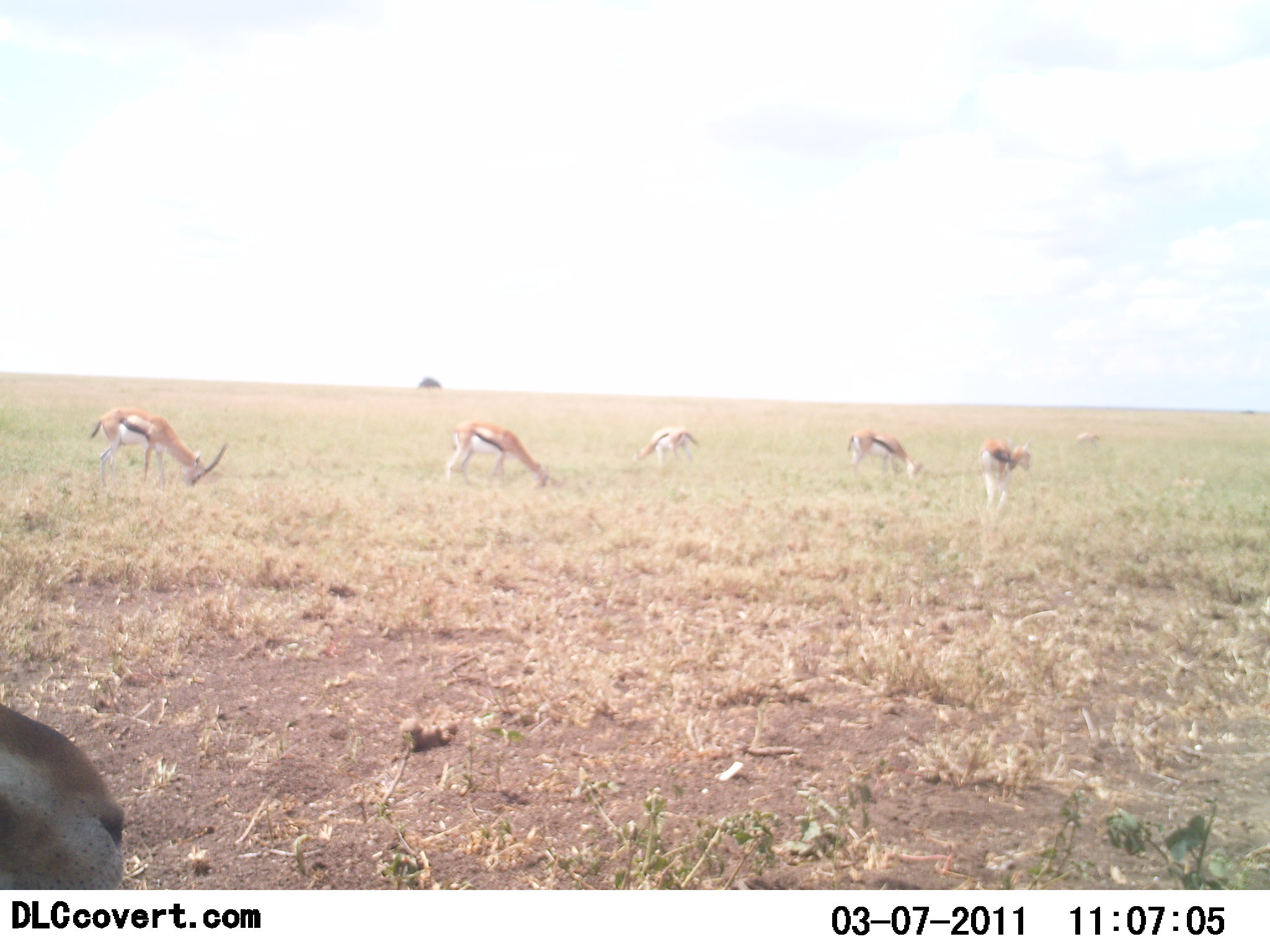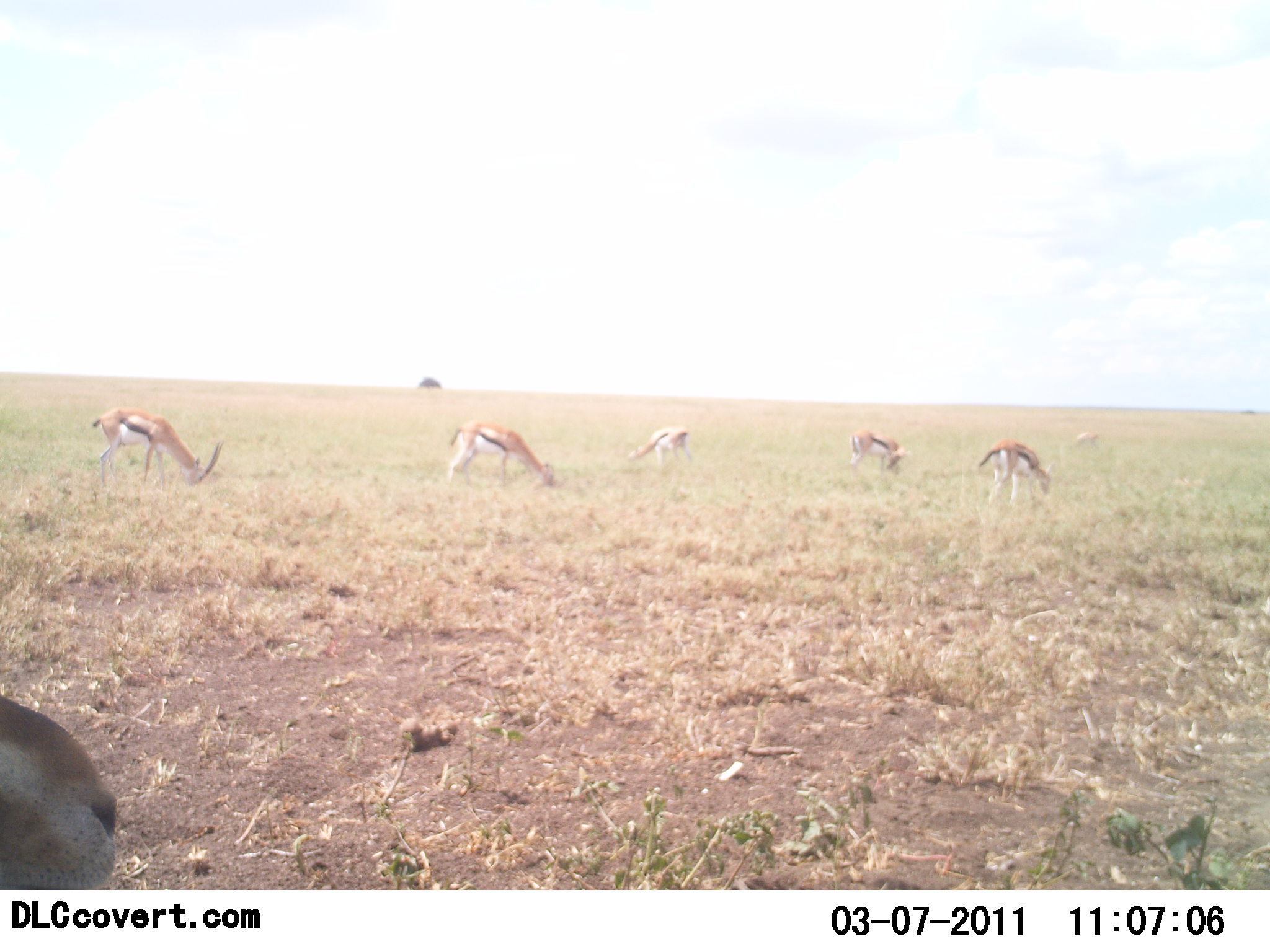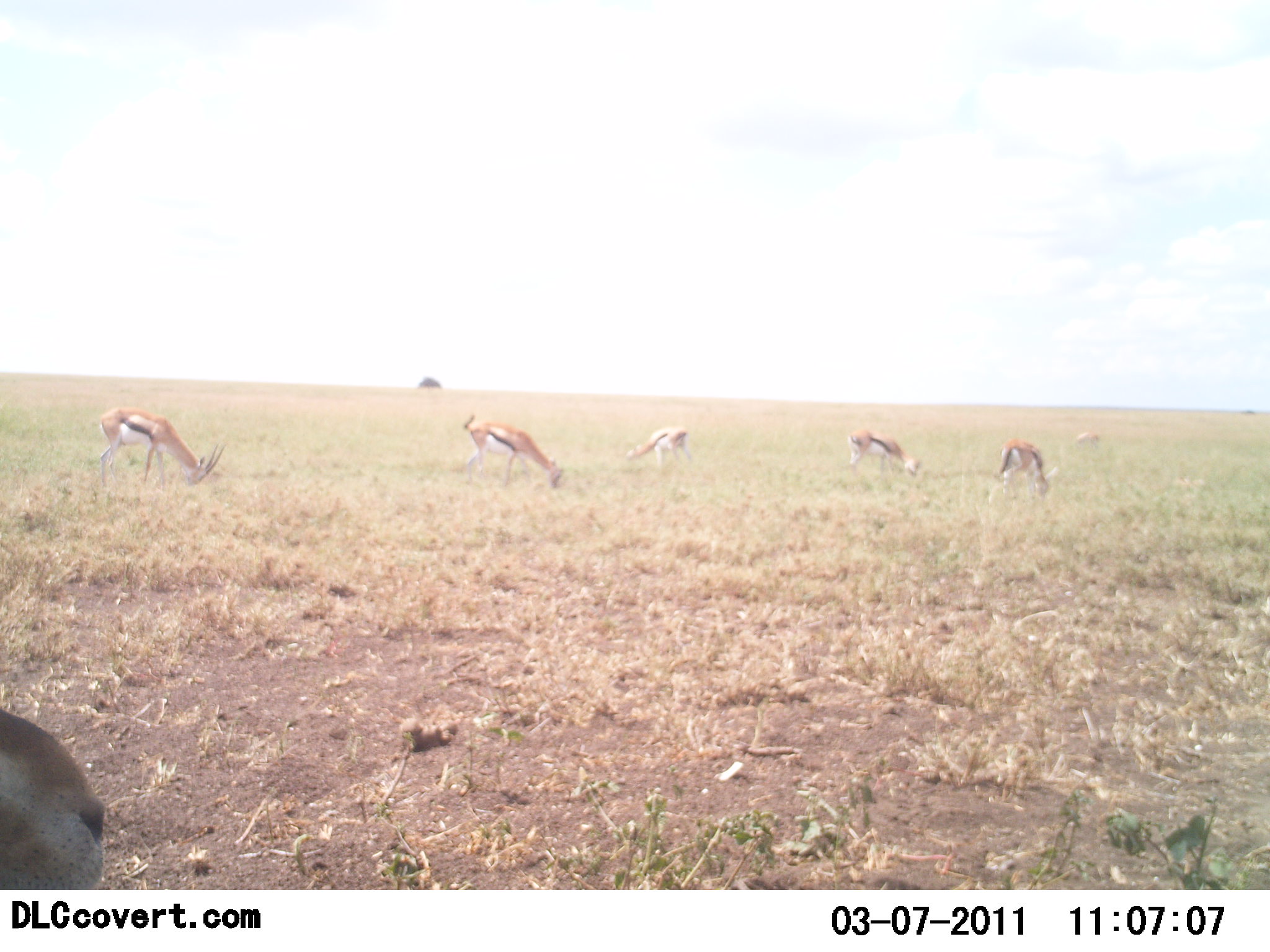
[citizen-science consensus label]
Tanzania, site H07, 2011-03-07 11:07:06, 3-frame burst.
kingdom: Animalia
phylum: Chordata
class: Mammalia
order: Artiodactyla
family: Bovidae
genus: Eudorcas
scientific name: Eudorcas thomsonii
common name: thomson's gazelle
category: gazellethomsons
Gazellethomsons (thomson's gazelle) (Eudorcas thomsonii), count 6. Behavior (volunteer vote fractions): standing 29%, resting 0%, moving 14%, interacting 7%. Young present (vote fraction): 0%. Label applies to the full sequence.